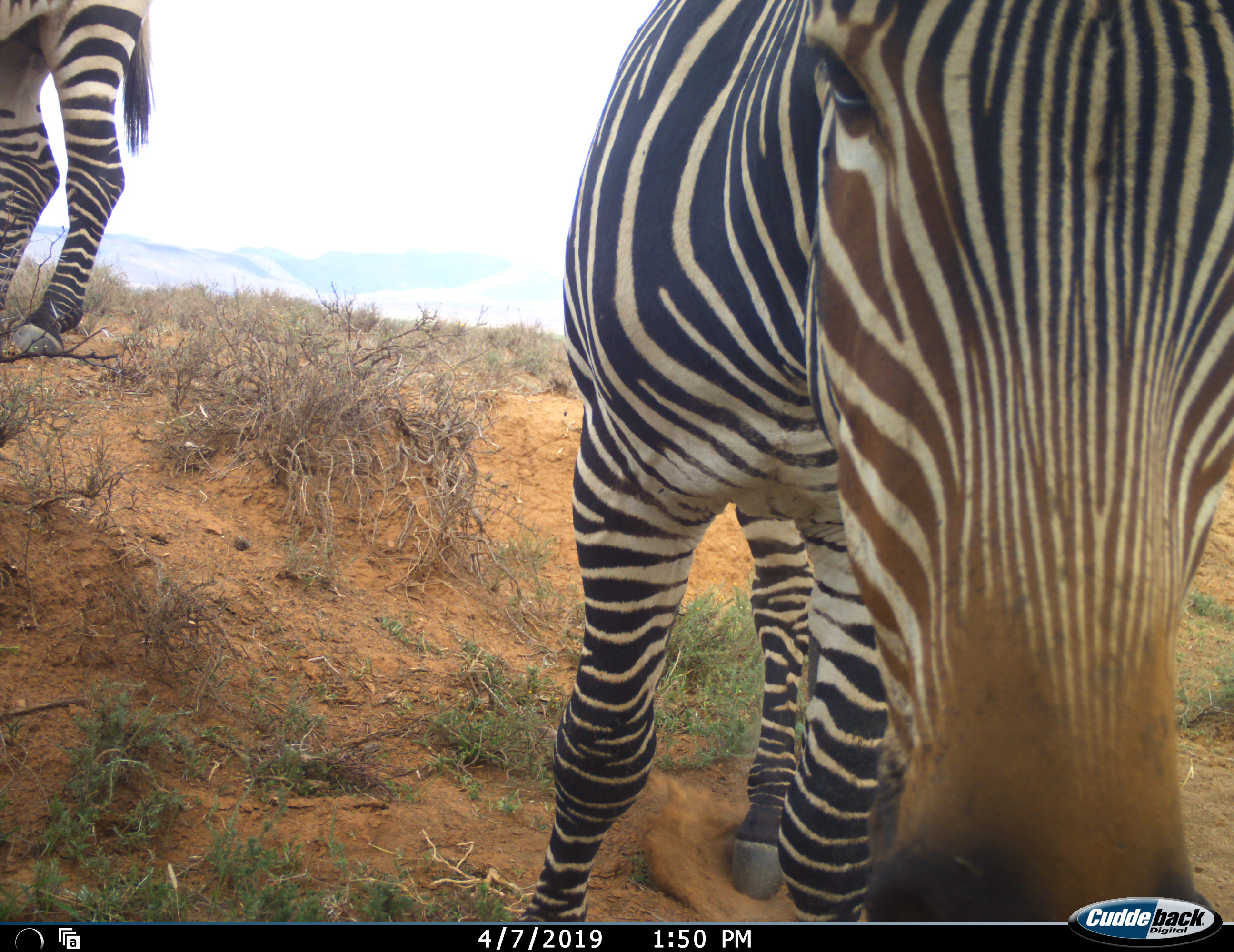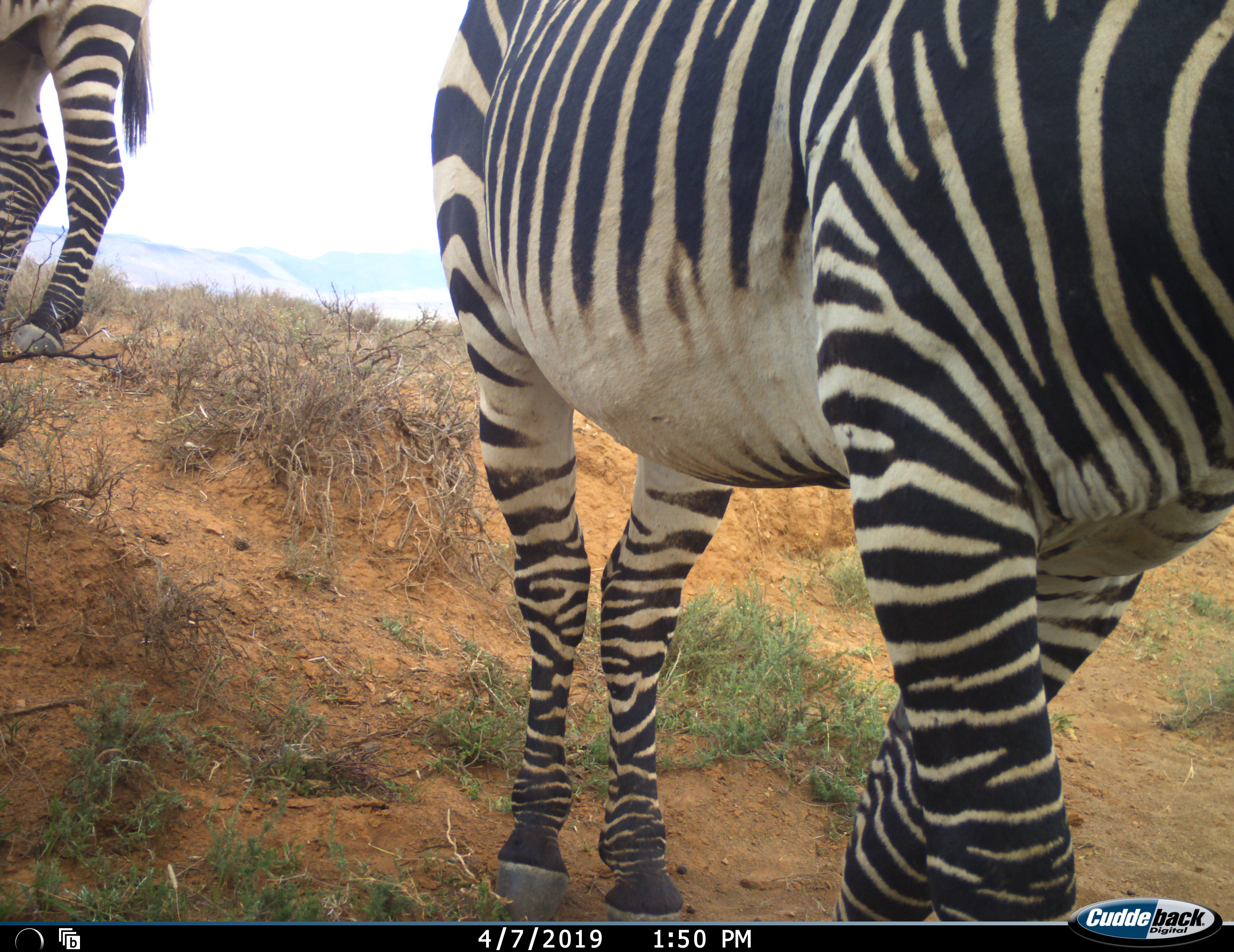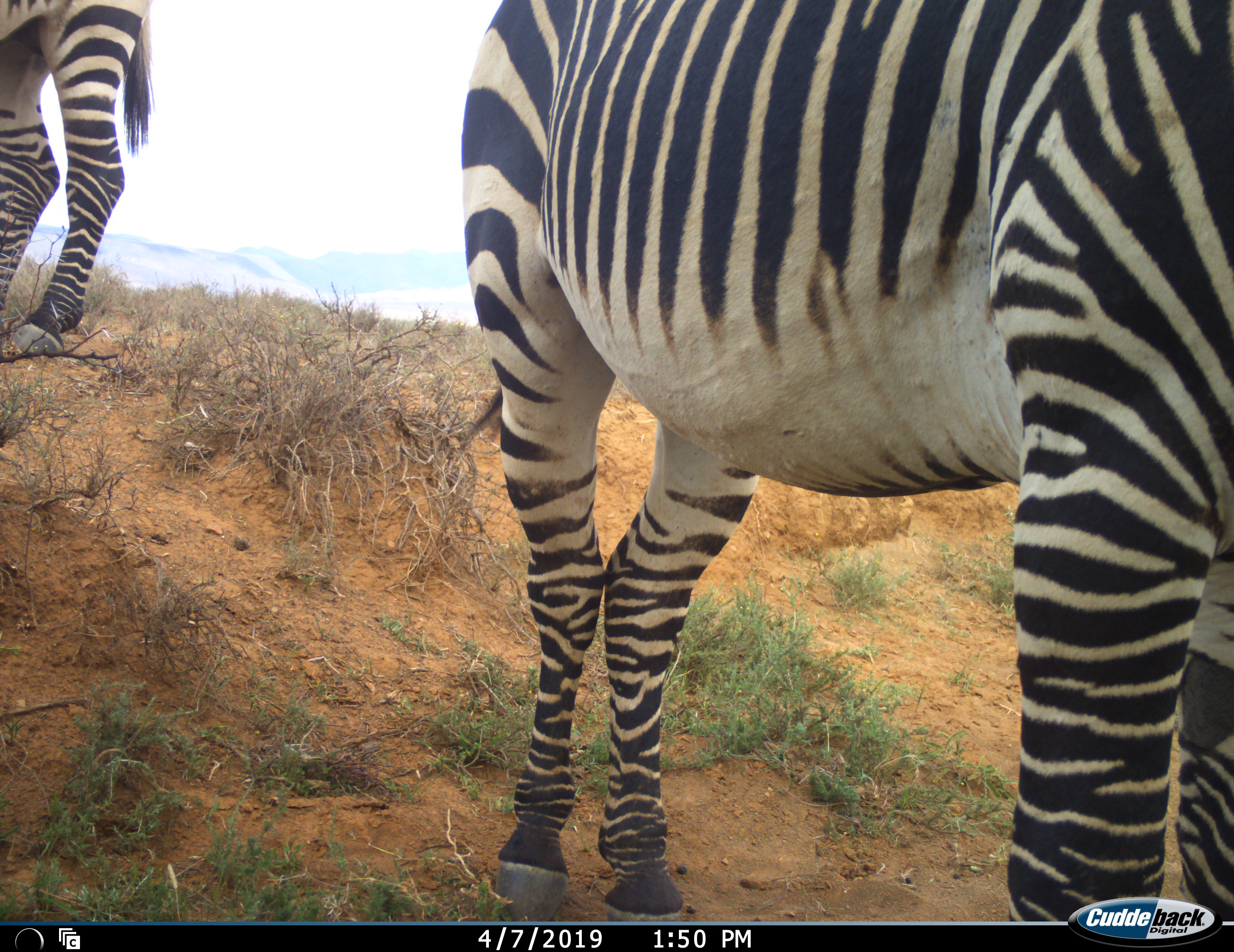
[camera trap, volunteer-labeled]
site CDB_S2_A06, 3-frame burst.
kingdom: Animalia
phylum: Chordata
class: Mammalia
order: Perissodactyla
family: Equidae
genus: Equus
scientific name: Equus zebra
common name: mountain zebra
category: zebramountain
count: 2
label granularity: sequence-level